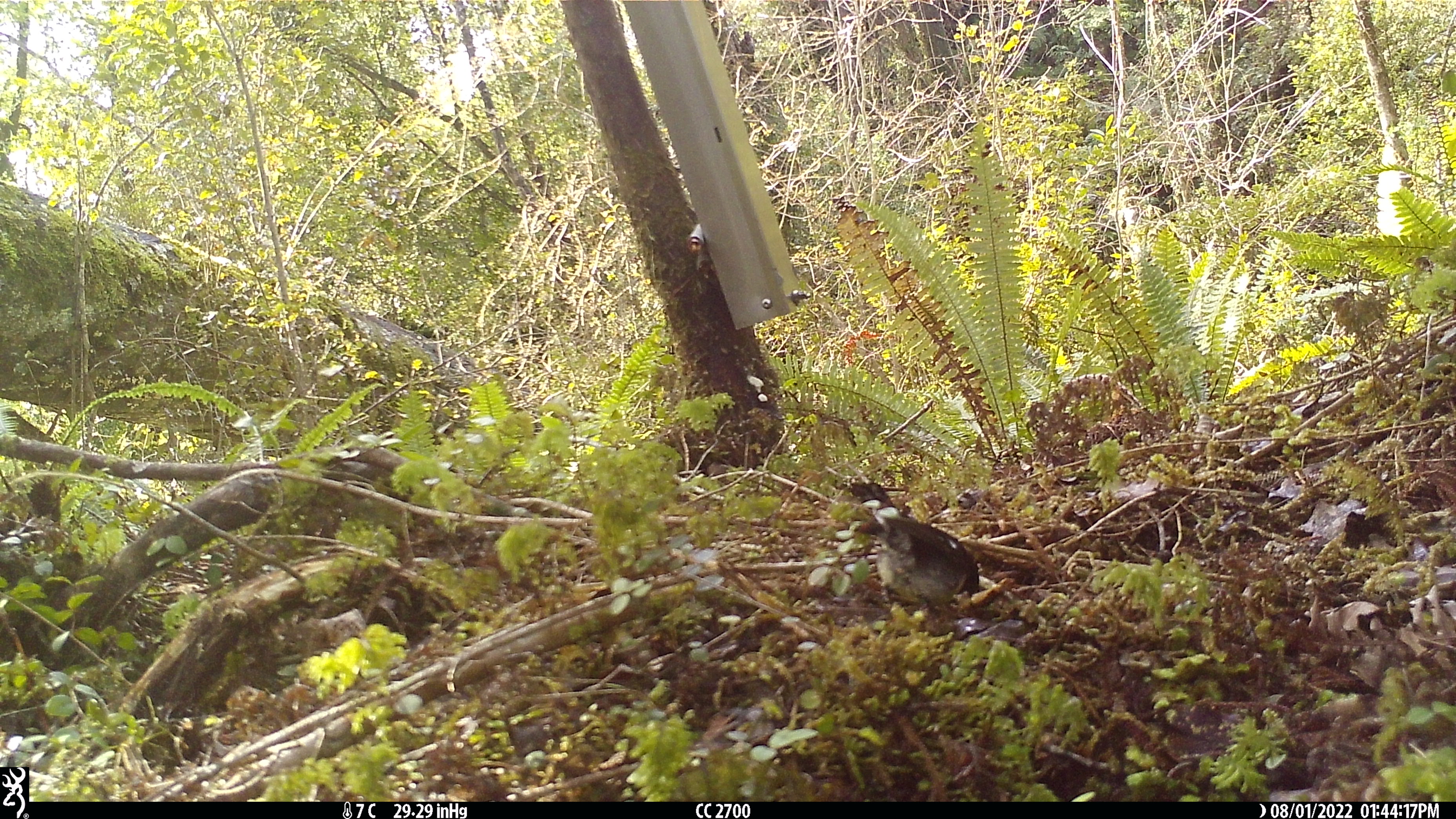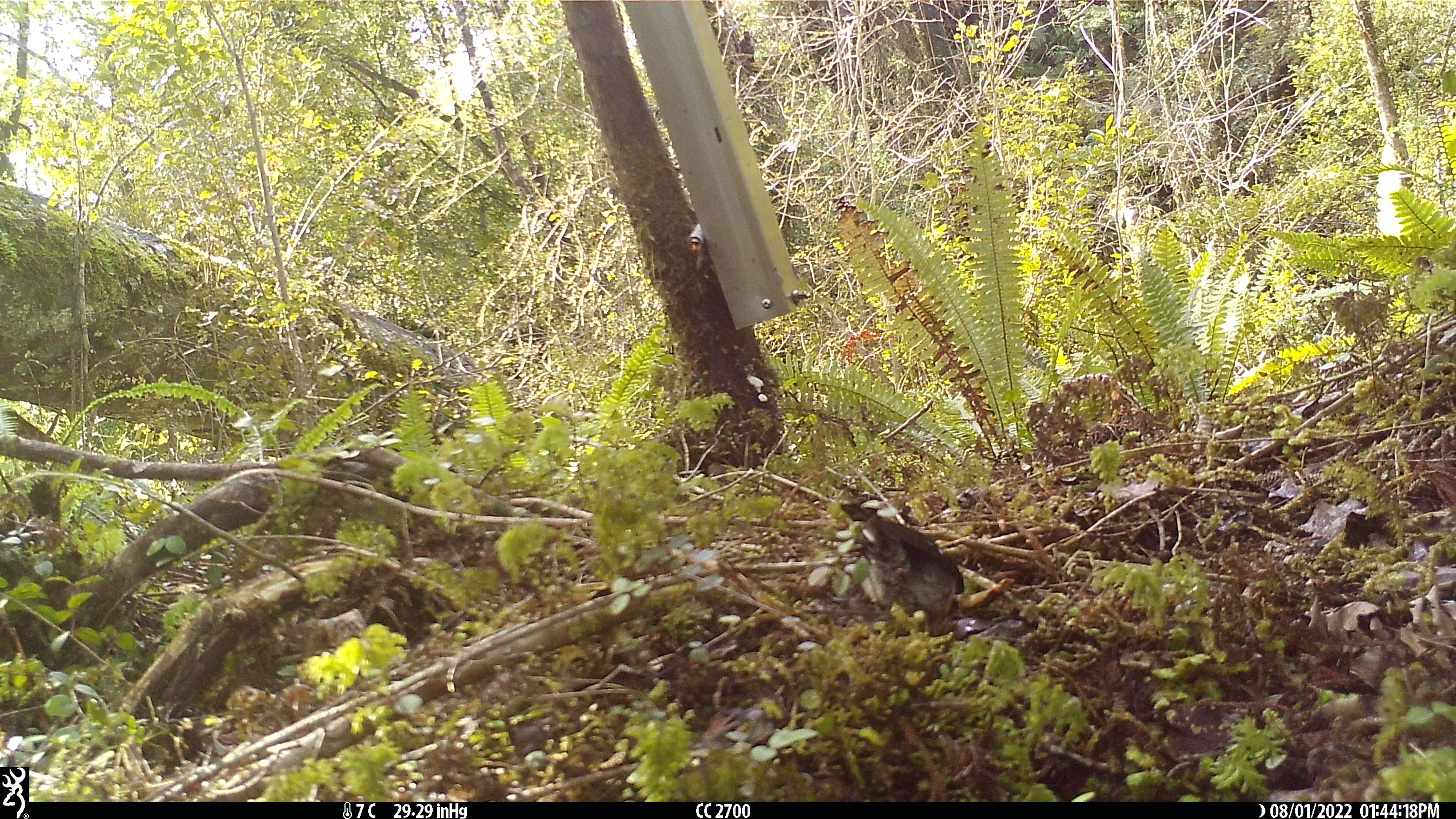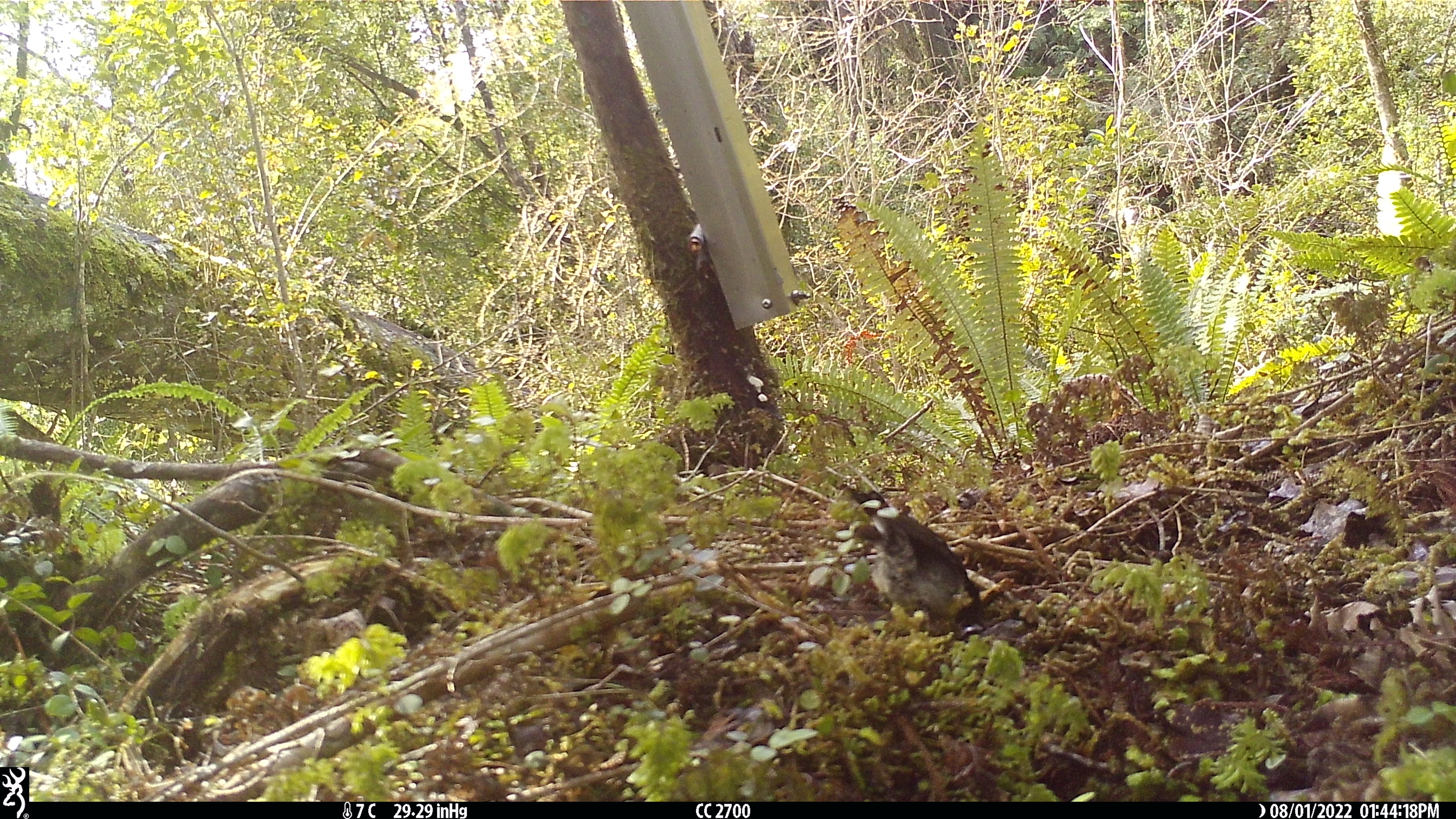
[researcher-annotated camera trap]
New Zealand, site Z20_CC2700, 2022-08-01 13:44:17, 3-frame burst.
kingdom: Animalia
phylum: Chordata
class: Aves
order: Passeriformes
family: Petroicidae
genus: Petroica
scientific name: Petroica macrocephala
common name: tomtit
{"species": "tomtit (Petroica macrocephala)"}